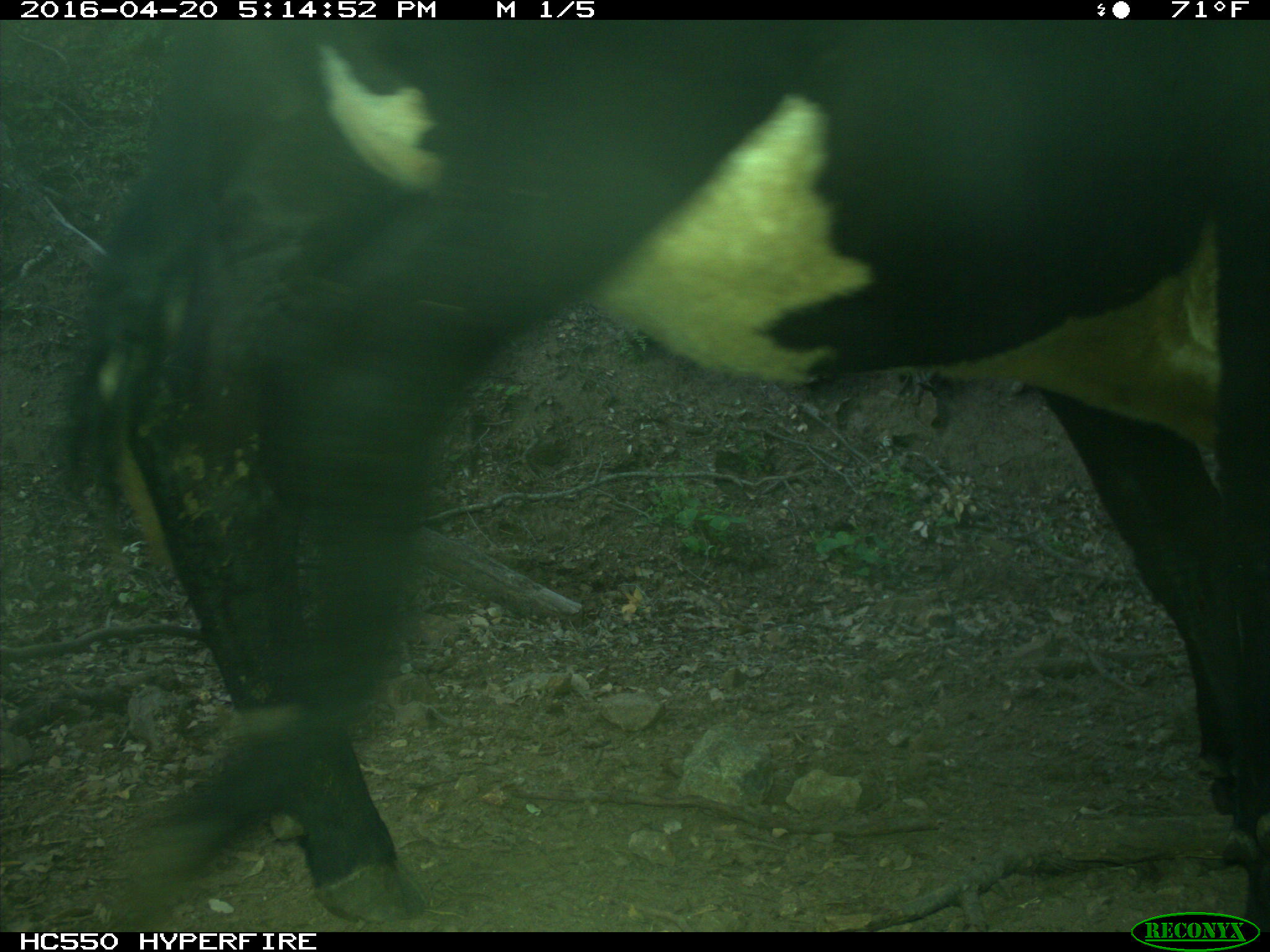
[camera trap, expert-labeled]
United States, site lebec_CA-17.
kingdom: Animalia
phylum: Chordata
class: Mammalia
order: Artiodactyla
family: Bovidae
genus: Bos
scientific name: Bos taurus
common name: domestic cow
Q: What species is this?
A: Bos taurus (domestic cow).